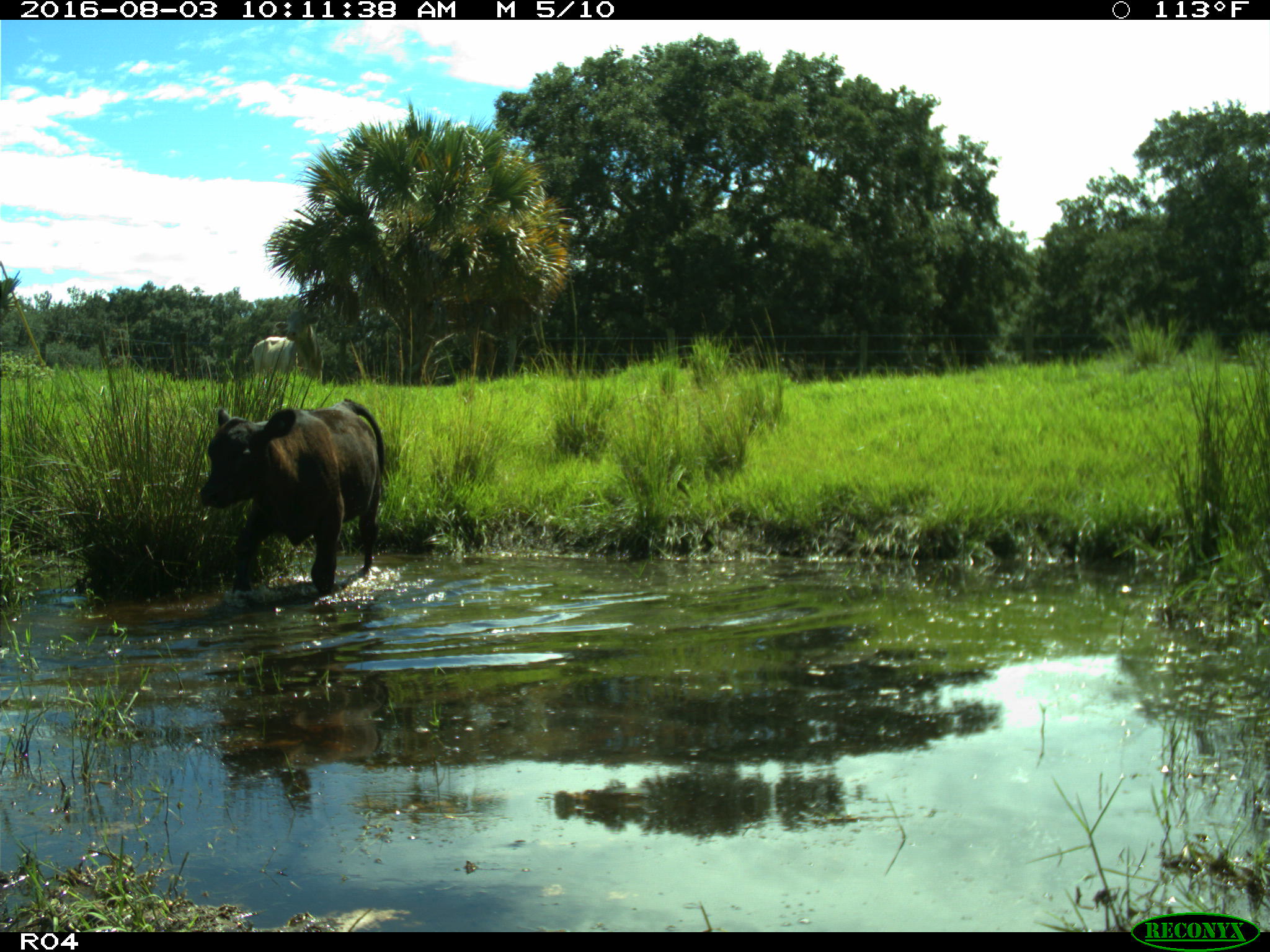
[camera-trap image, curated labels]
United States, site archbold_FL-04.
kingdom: Animalia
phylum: Chordata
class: Mammalia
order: Artiodactyla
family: Bovidae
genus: Bos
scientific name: Bos taurus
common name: domestic cow